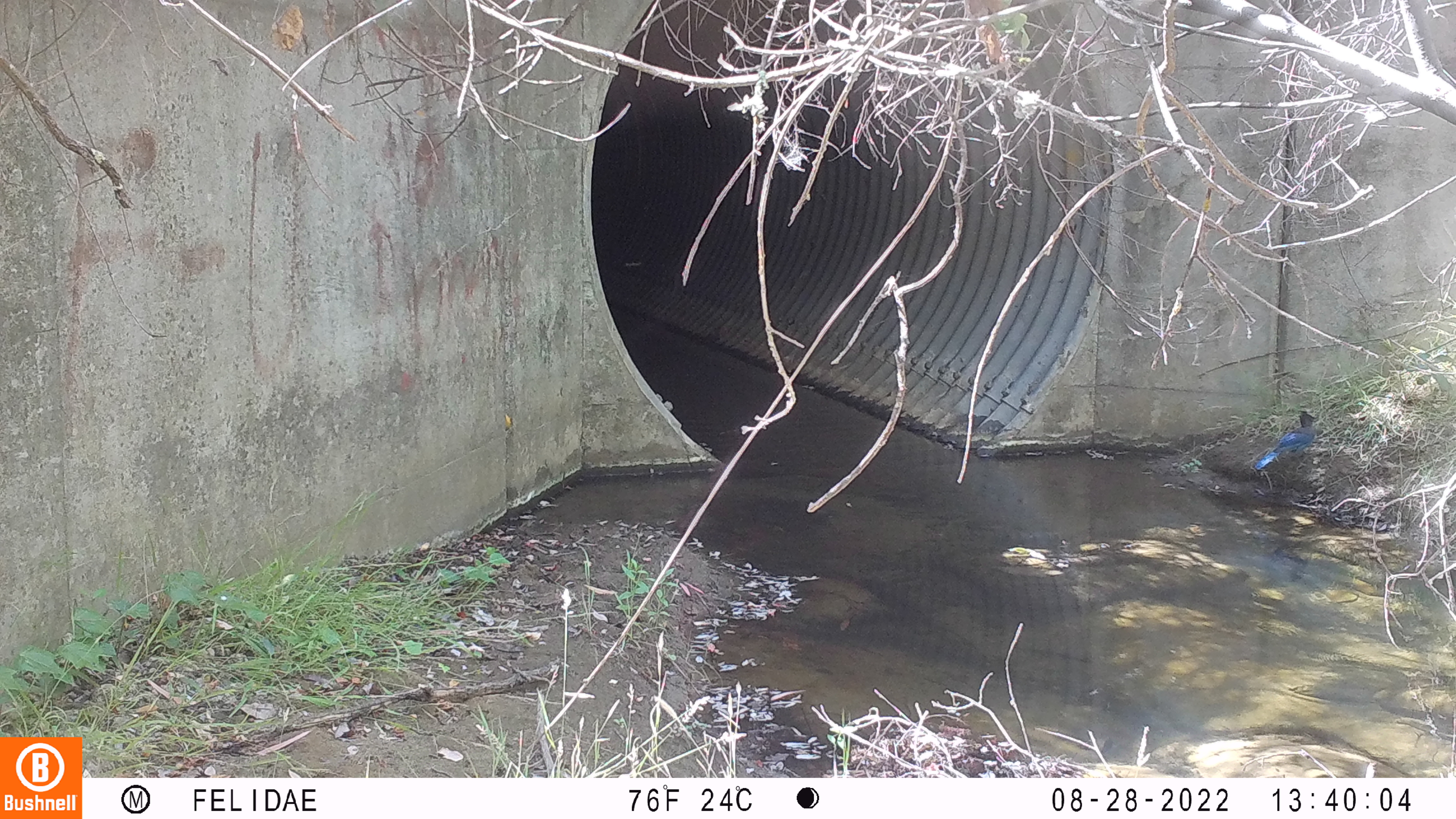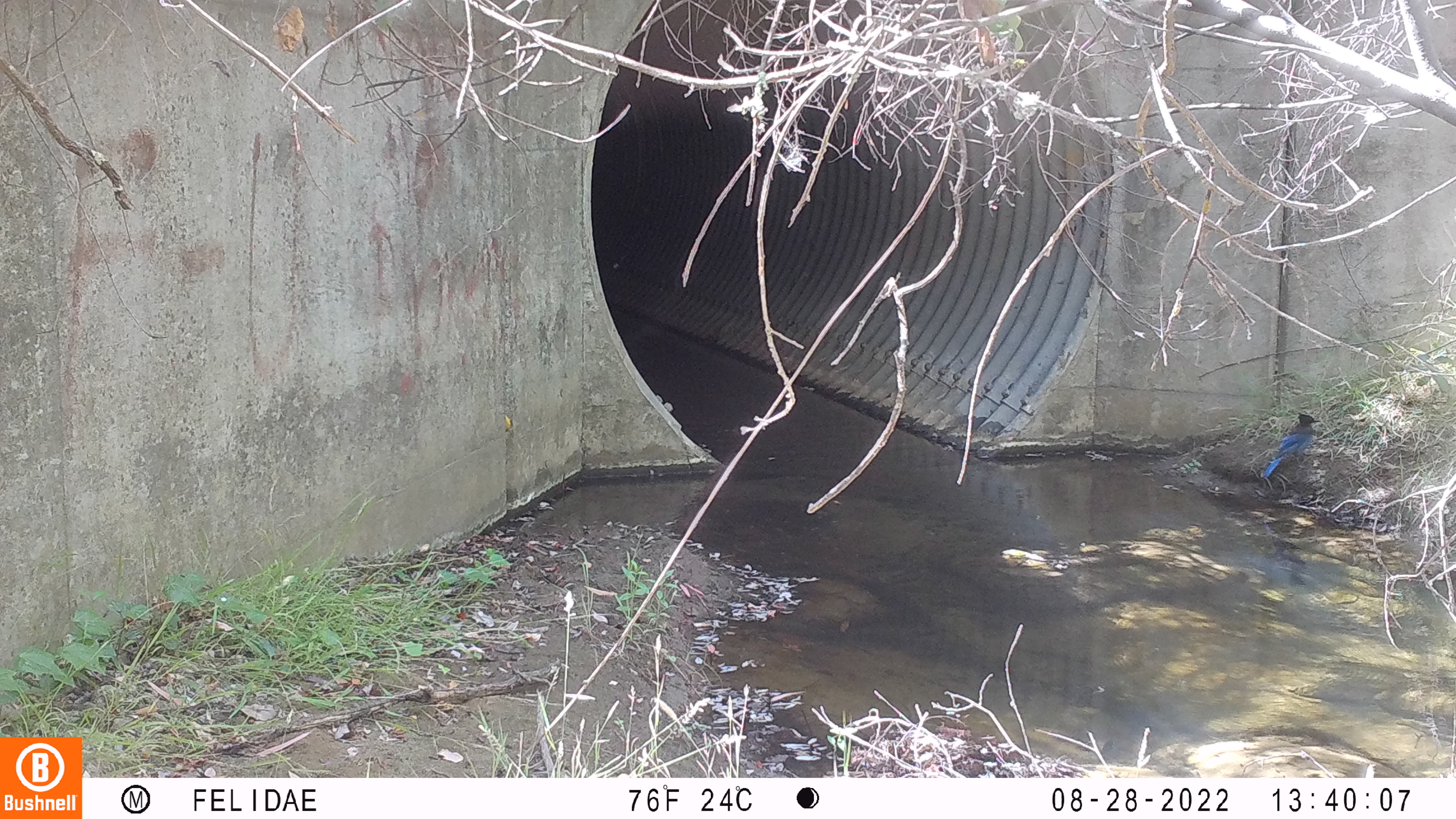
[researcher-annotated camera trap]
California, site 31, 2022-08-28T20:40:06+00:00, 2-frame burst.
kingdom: Animalia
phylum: Chordata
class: Aves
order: Passeriformes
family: Corvidae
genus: Cyanocitta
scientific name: Cyanocitta stelleri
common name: steller's jay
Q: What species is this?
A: Steller's jay (Cyanocitta stelleri).